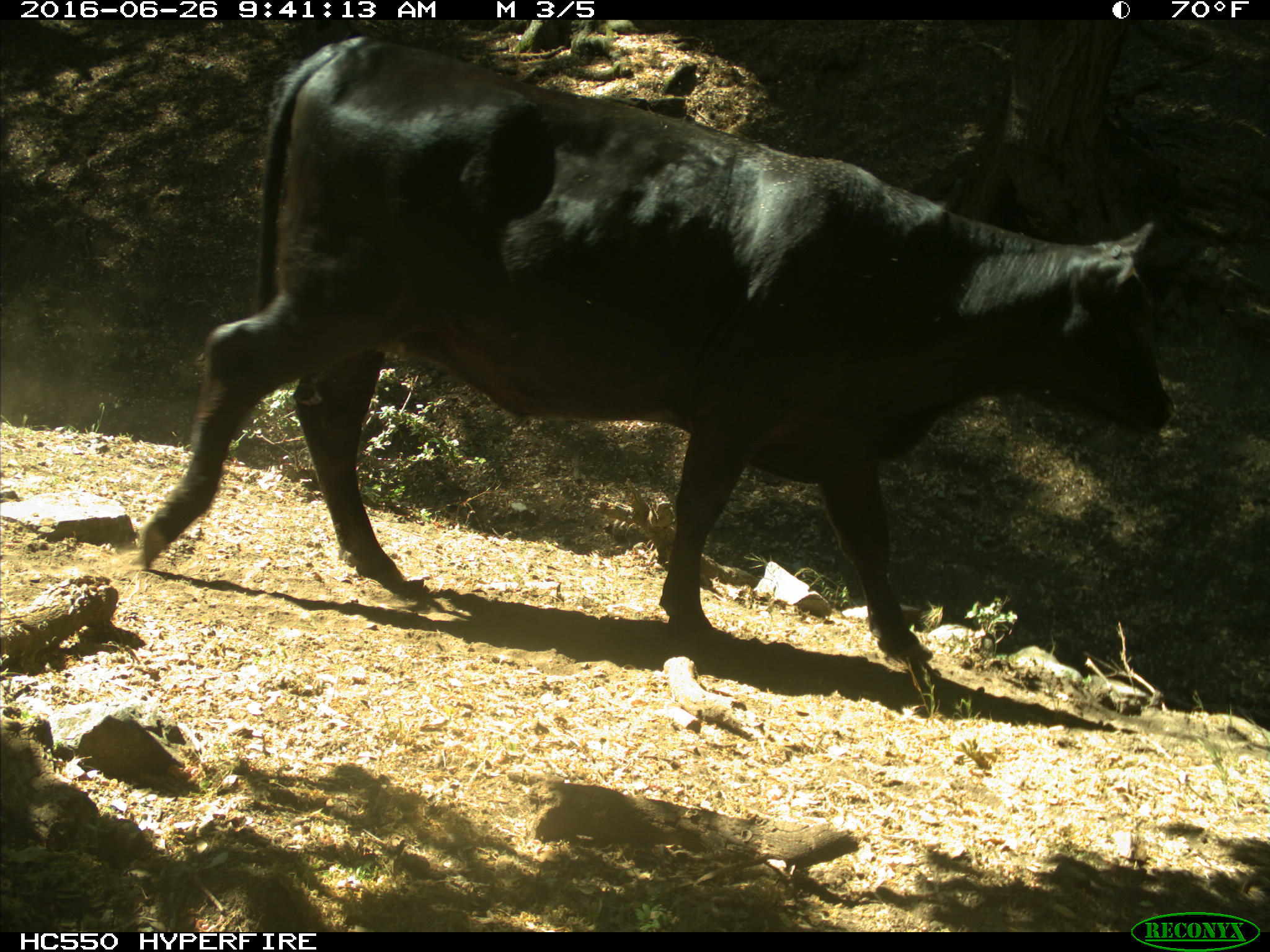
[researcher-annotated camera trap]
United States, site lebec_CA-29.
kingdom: Animalia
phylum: Chordata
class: Mammalia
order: Artiodactyla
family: Bovidae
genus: Bos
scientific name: Bos taurus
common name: domestic cow